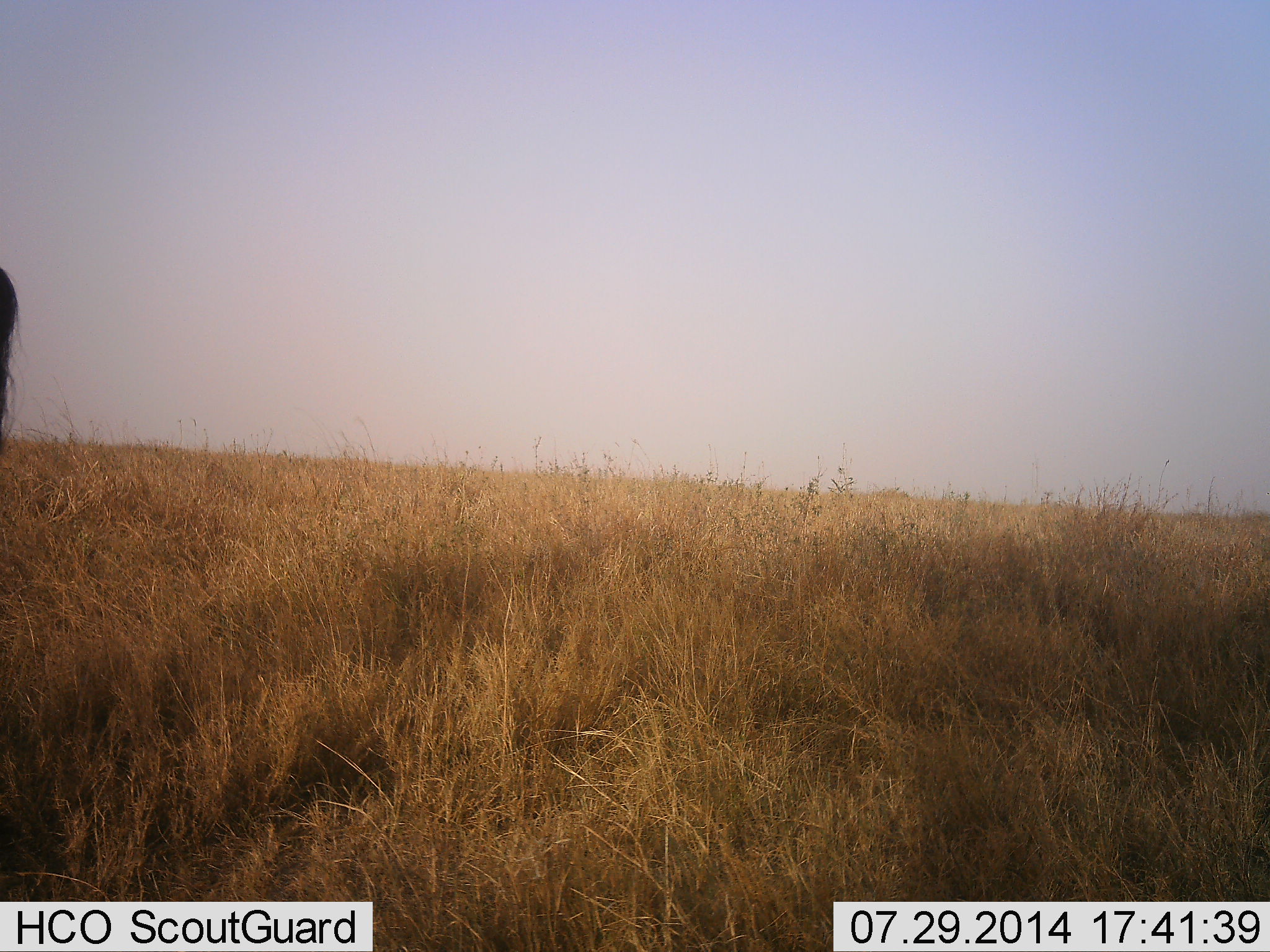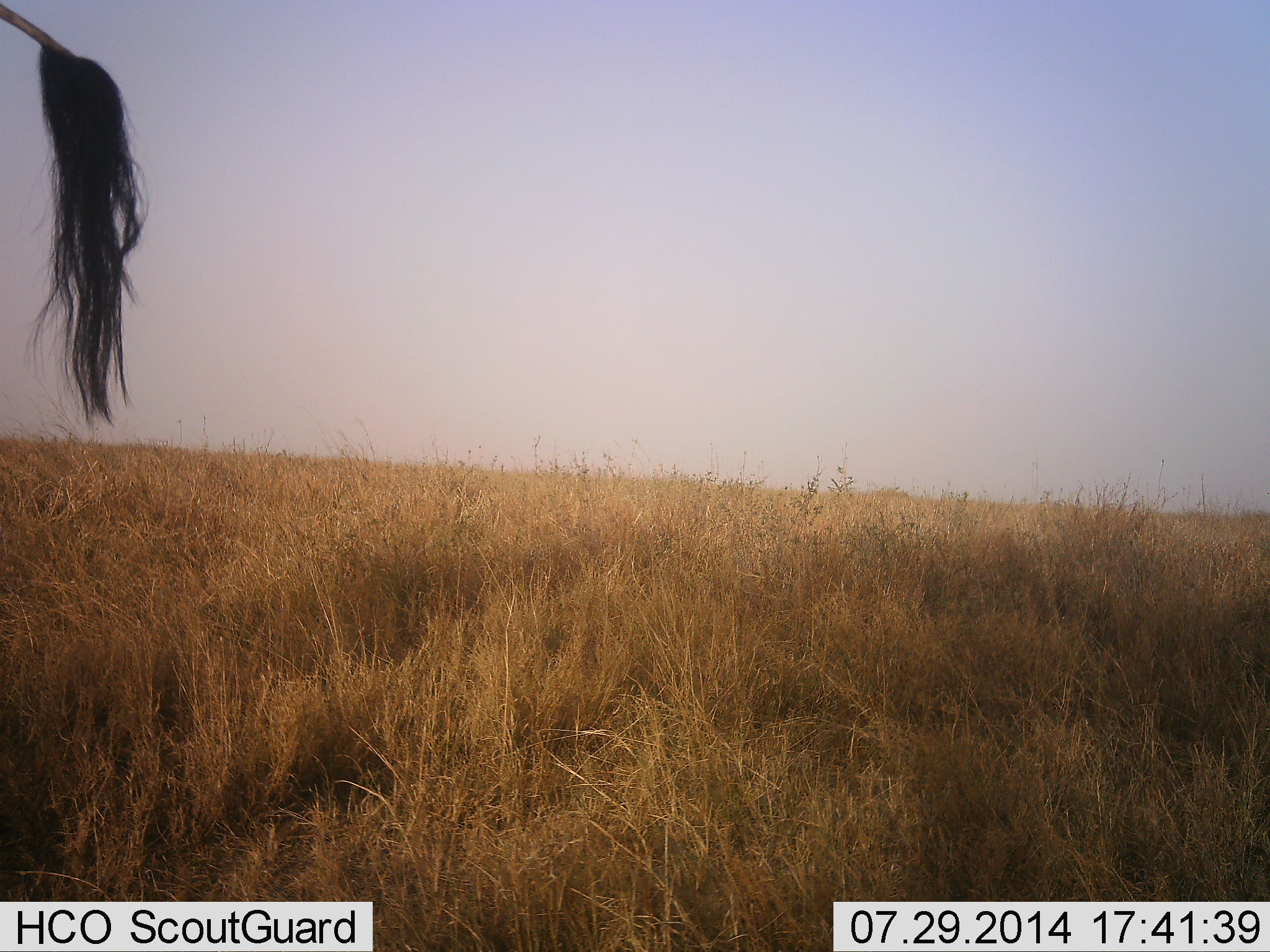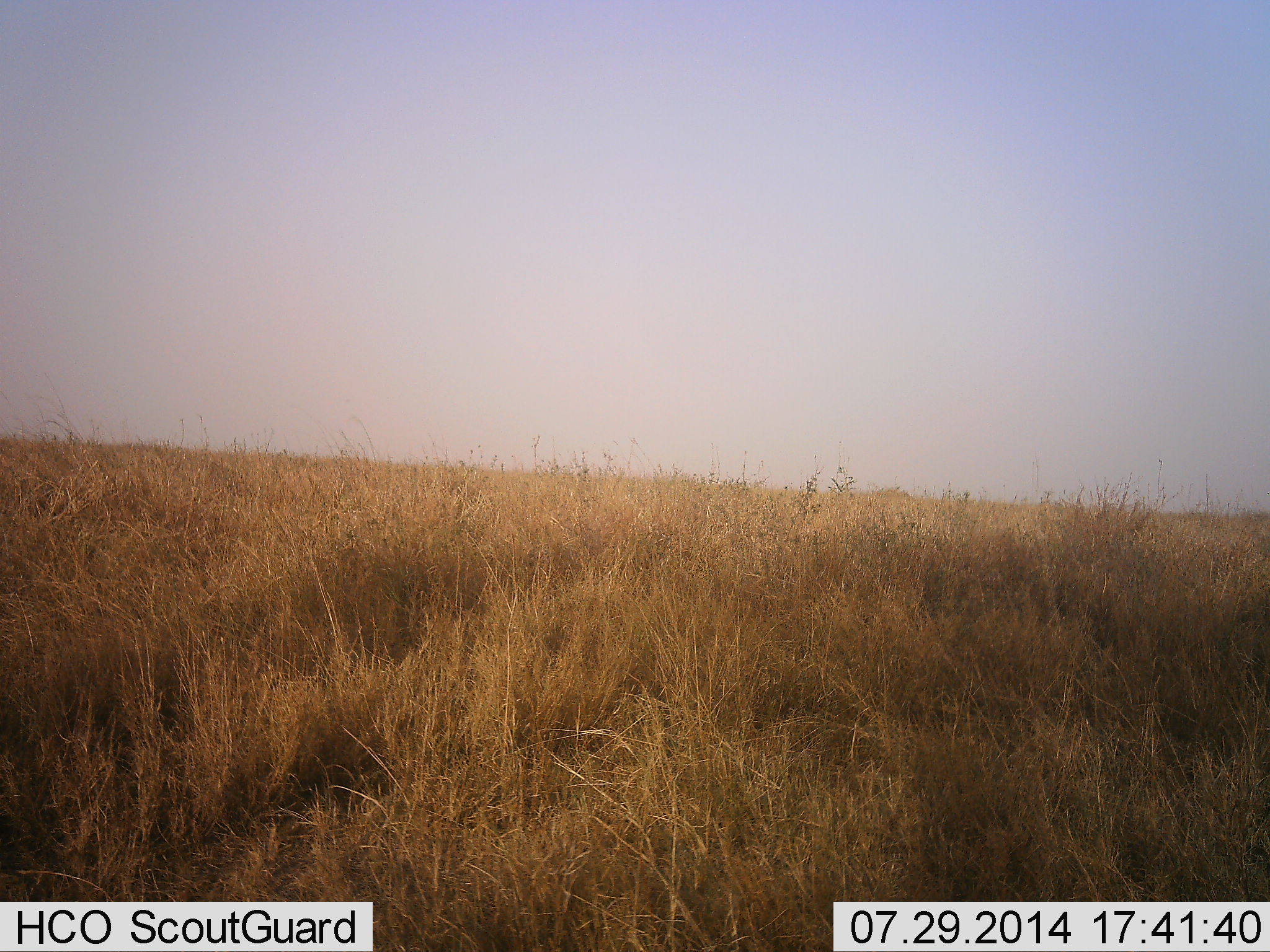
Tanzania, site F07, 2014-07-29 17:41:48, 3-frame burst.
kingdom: Animalia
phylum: Chordata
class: Mammalia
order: Artiodactyla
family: Giraffidae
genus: Giraffa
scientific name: Giraffa camelopardalis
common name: giraffe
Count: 1.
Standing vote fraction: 80%.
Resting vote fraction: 0%.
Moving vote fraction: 20%.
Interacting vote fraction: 0%.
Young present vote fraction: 0%.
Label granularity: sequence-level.